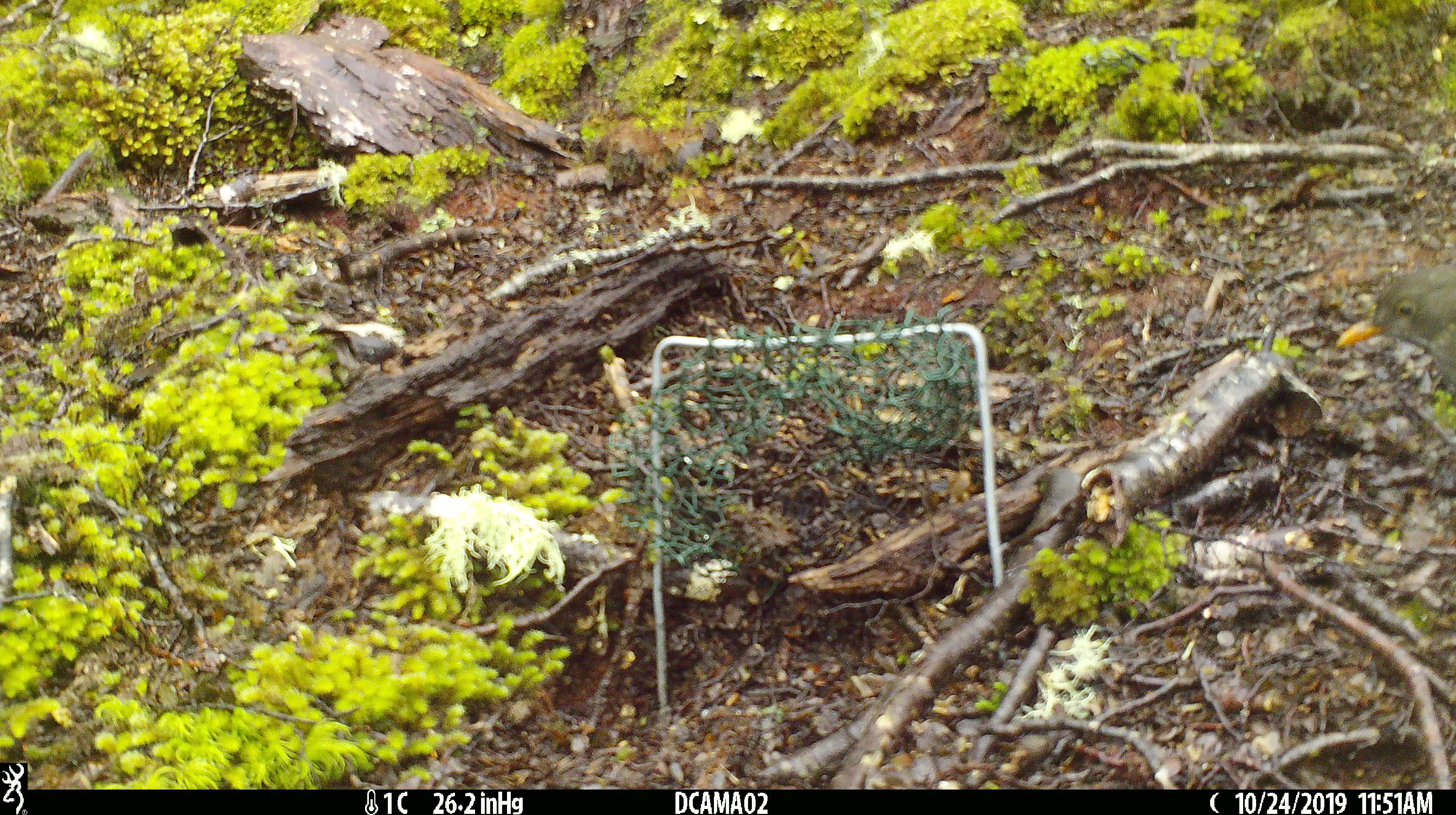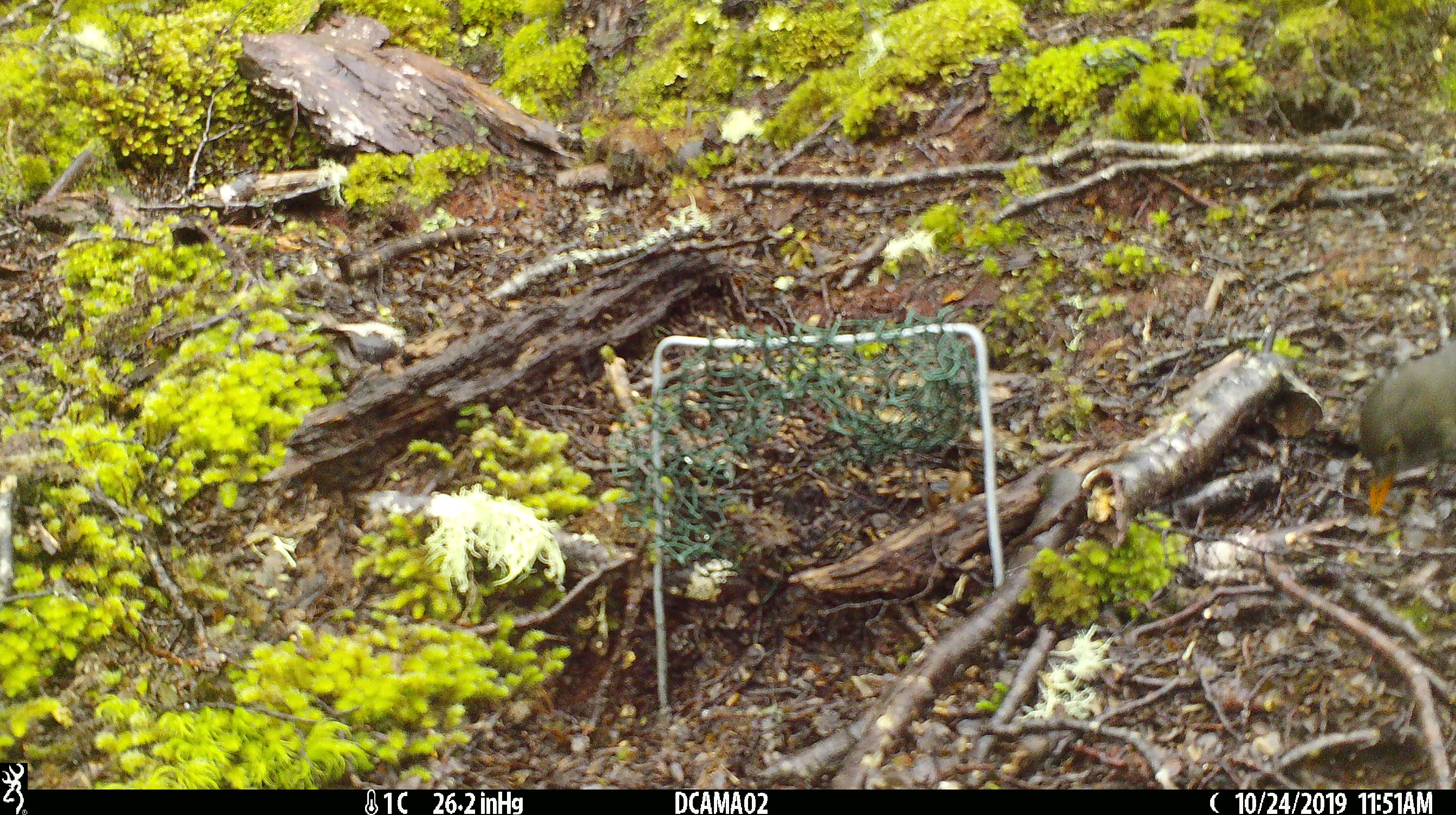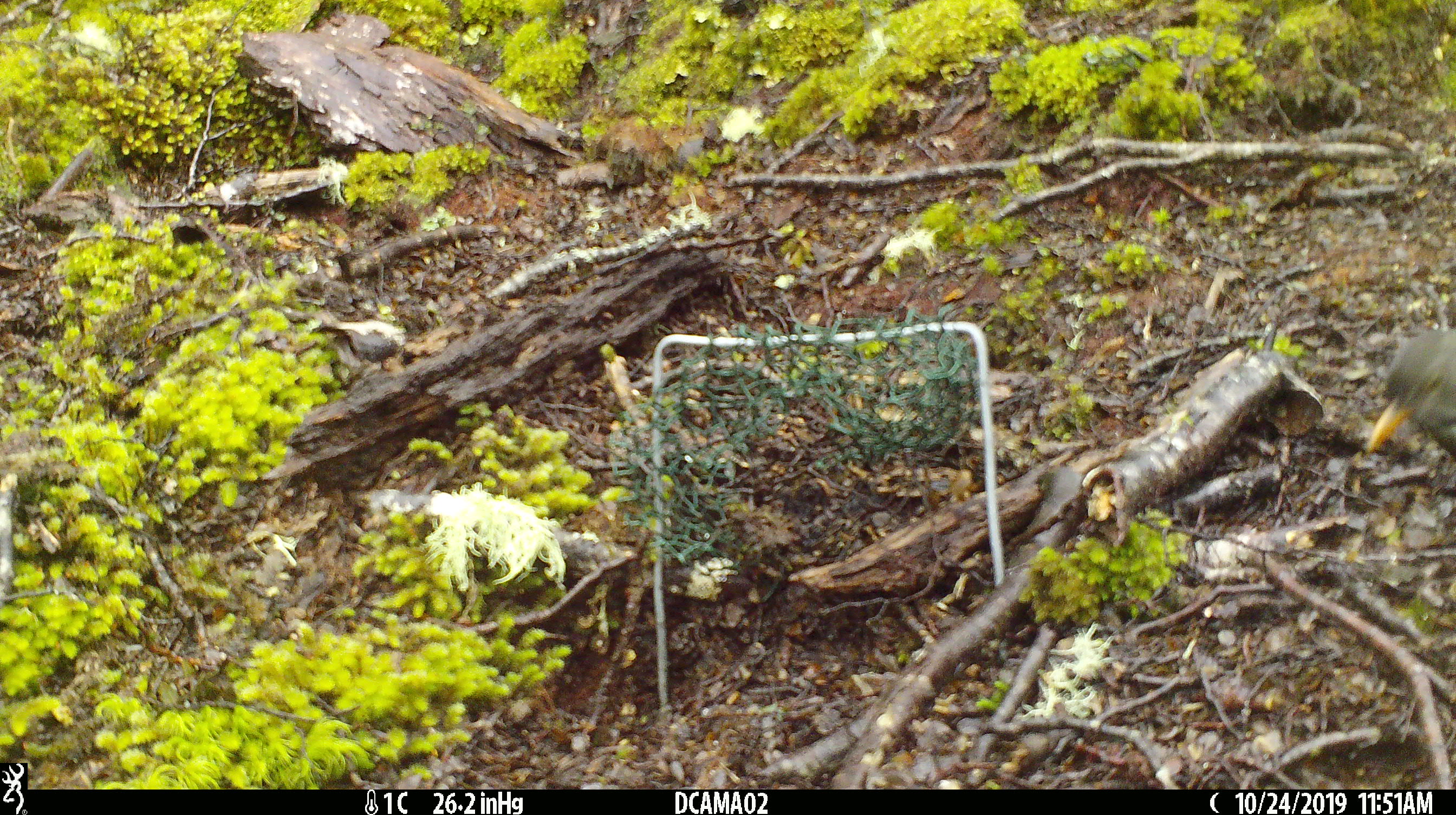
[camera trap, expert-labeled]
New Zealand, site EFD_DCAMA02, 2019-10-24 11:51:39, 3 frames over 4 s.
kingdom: Animalia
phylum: Chordata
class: Aves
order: Passeriformes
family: Turdidae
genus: Turdus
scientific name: Turdus merula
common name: eurasian blackbird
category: blackbird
Blackbird (eurasian blackbird) (Turdus merula).